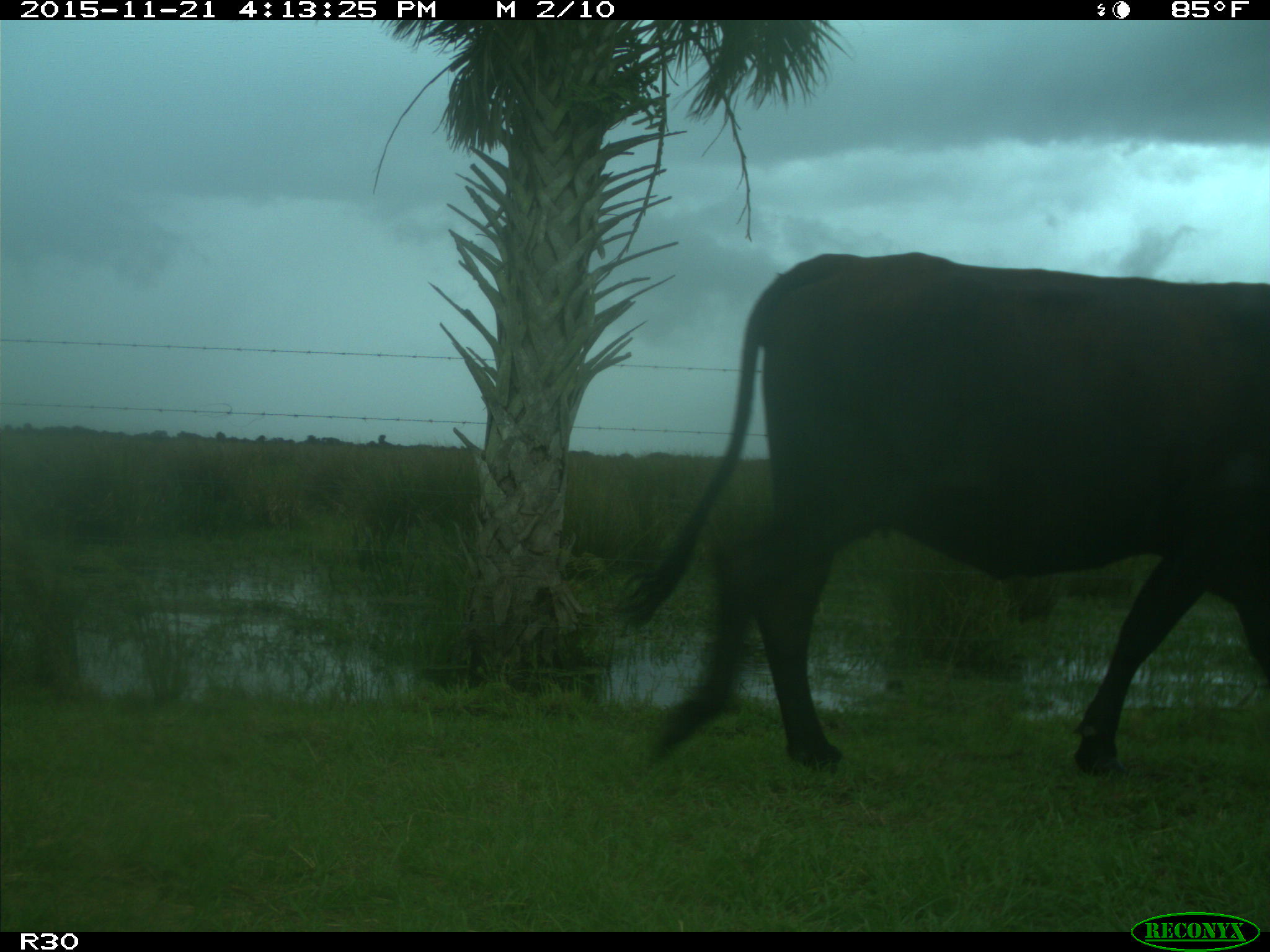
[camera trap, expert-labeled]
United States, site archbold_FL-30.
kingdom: Animalia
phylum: Chordata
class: Mammalia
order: Artiodactyla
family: Bovidae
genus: Bos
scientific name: Bos taurus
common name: domestic cow